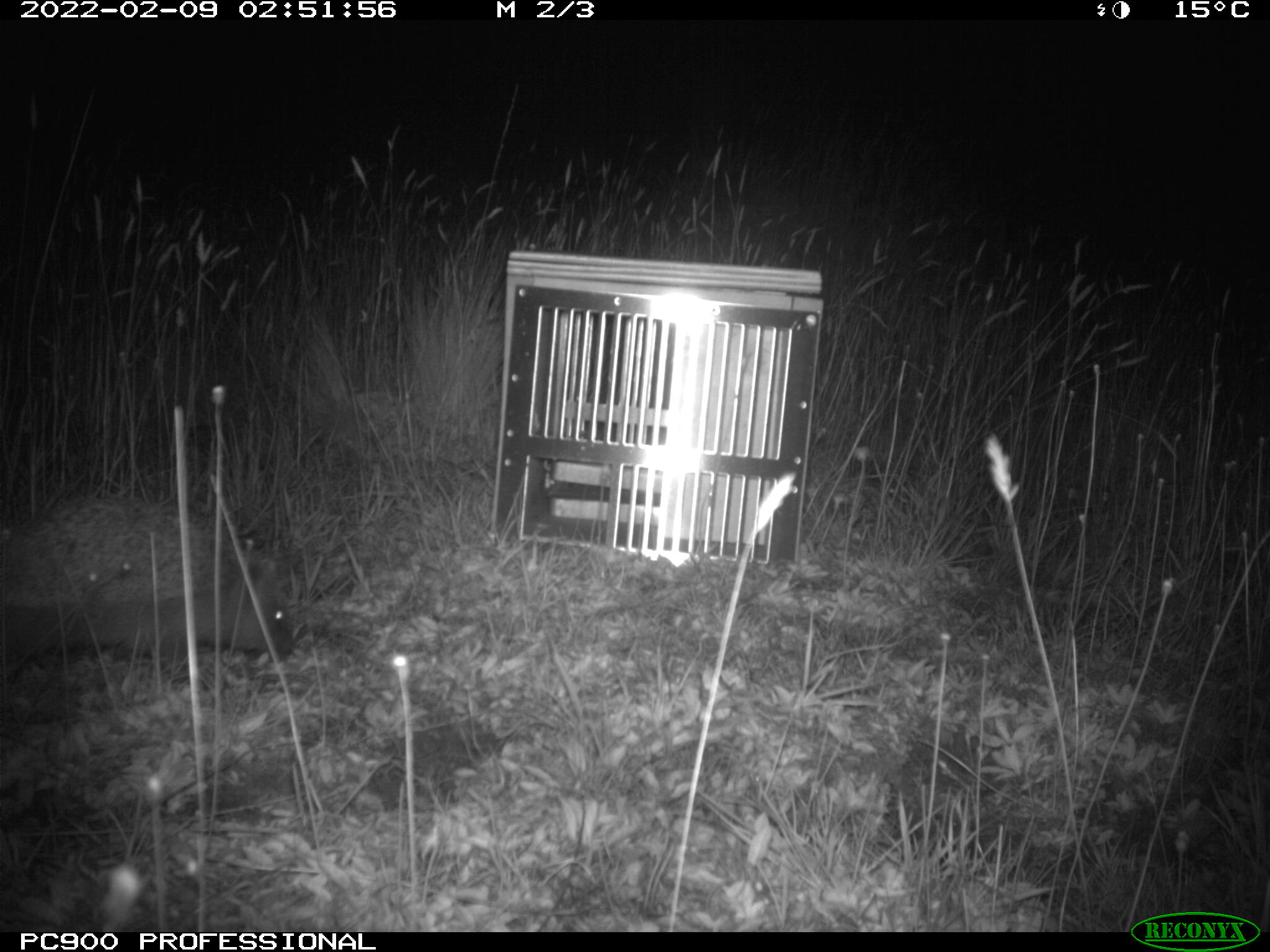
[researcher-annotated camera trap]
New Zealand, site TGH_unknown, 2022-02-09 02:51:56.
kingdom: Animalia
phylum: Chordata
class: Mammalia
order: Eulipotyphla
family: Erinaceidae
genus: Erinaceus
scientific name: Erinaceus europaeus europaeus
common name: european hedgehog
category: hedgehog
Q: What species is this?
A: Hedgehog (european hedgehog) (Erinaceus europaeus europaeus).